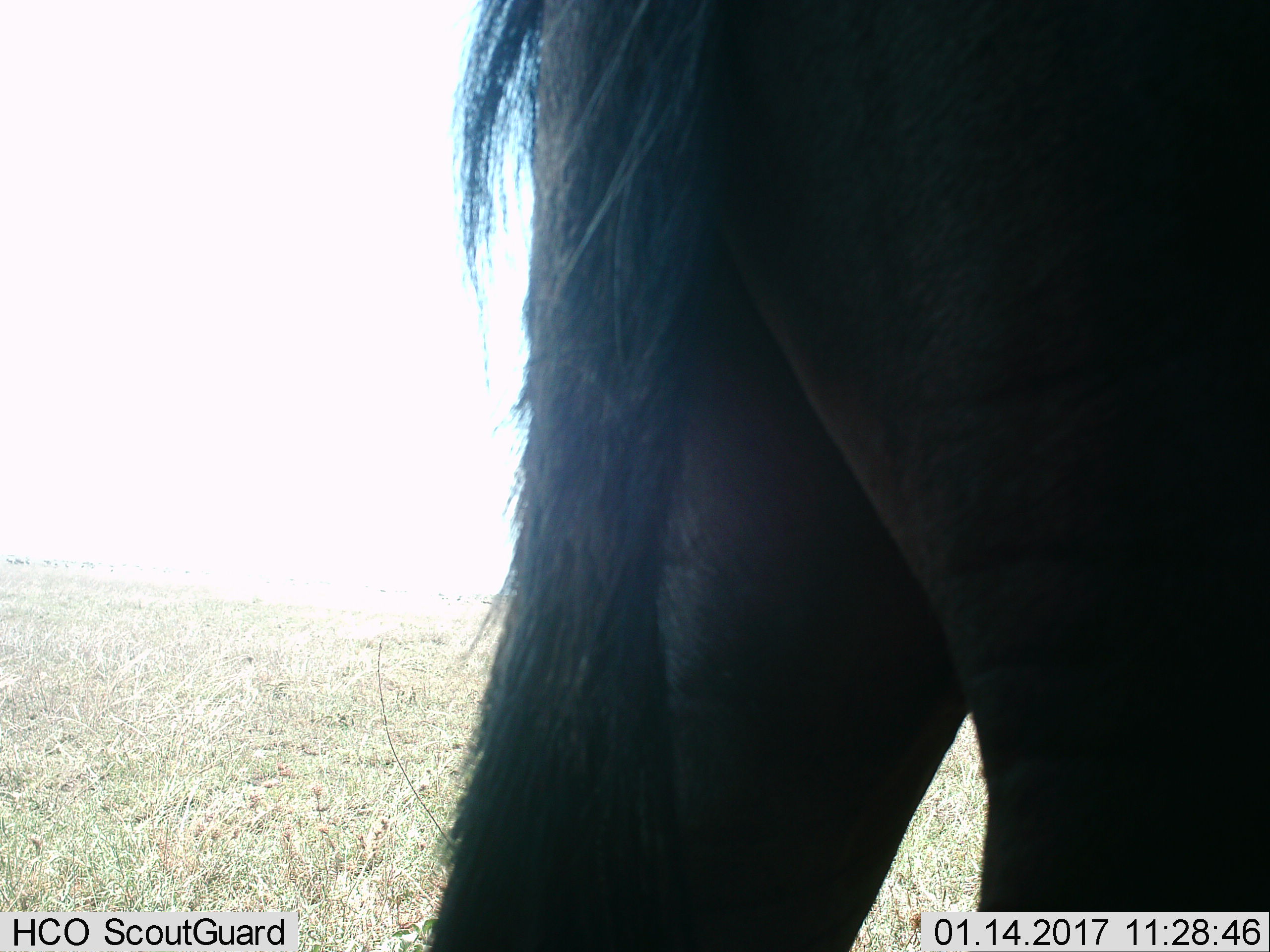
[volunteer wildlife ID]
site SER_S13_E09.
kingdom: Animalia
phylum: Chordata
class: Mammalia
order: Artiodactyla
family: Bovidae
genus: Connochaetes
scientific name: Connochaetes taurinus taurinus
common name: blue wildebeest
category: wildebeestblue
Wildebeestblue (blue wildebeest) (Connochaetes taurinus taurinus), count 1. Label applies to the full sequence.